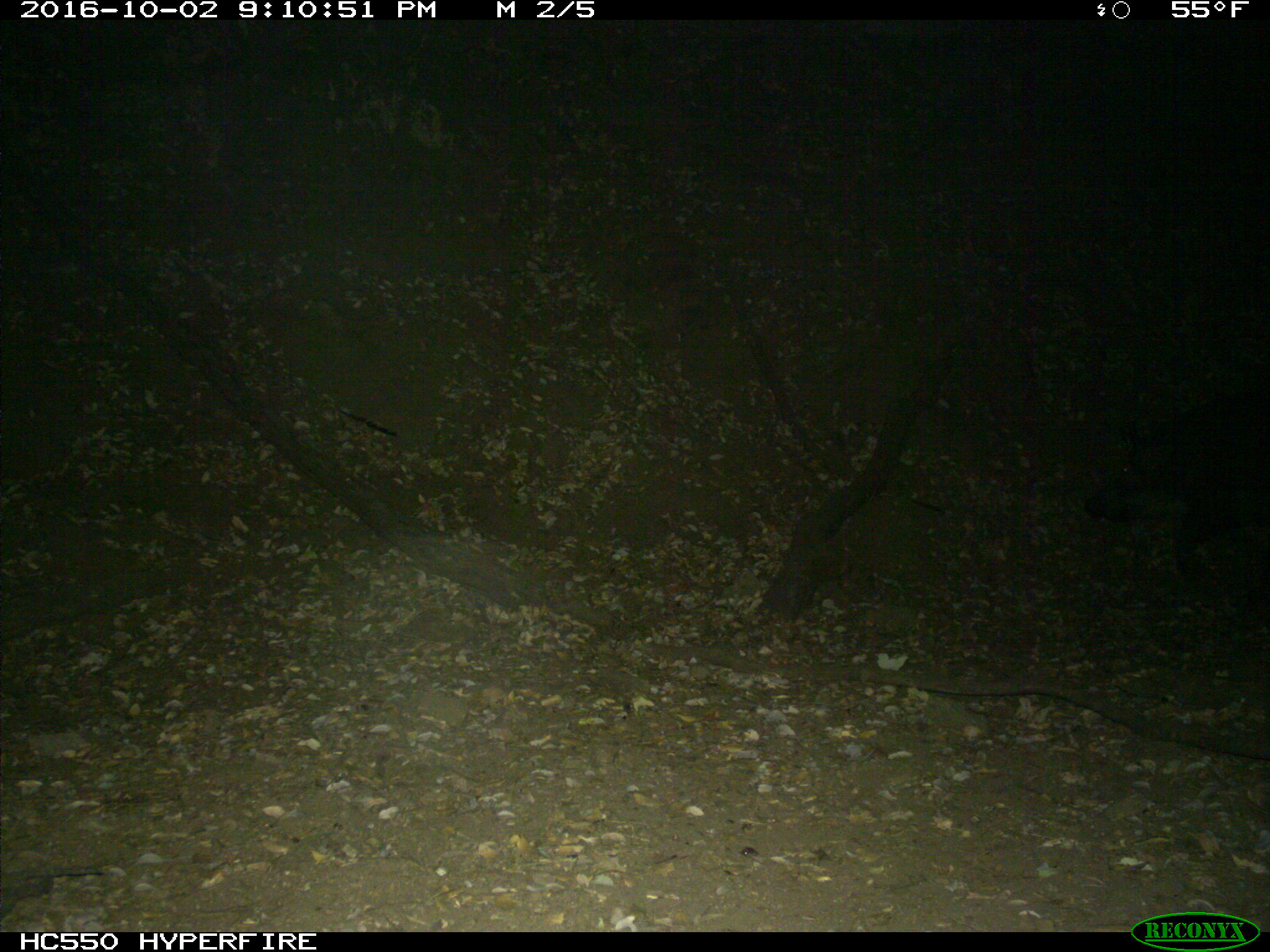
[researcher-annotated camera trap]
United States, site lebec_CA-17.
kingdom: Animalia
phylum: Chordata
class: Mammalia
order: Artiodactyla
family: Suidae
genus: Sus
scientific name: Sus scrofa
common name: wild boar